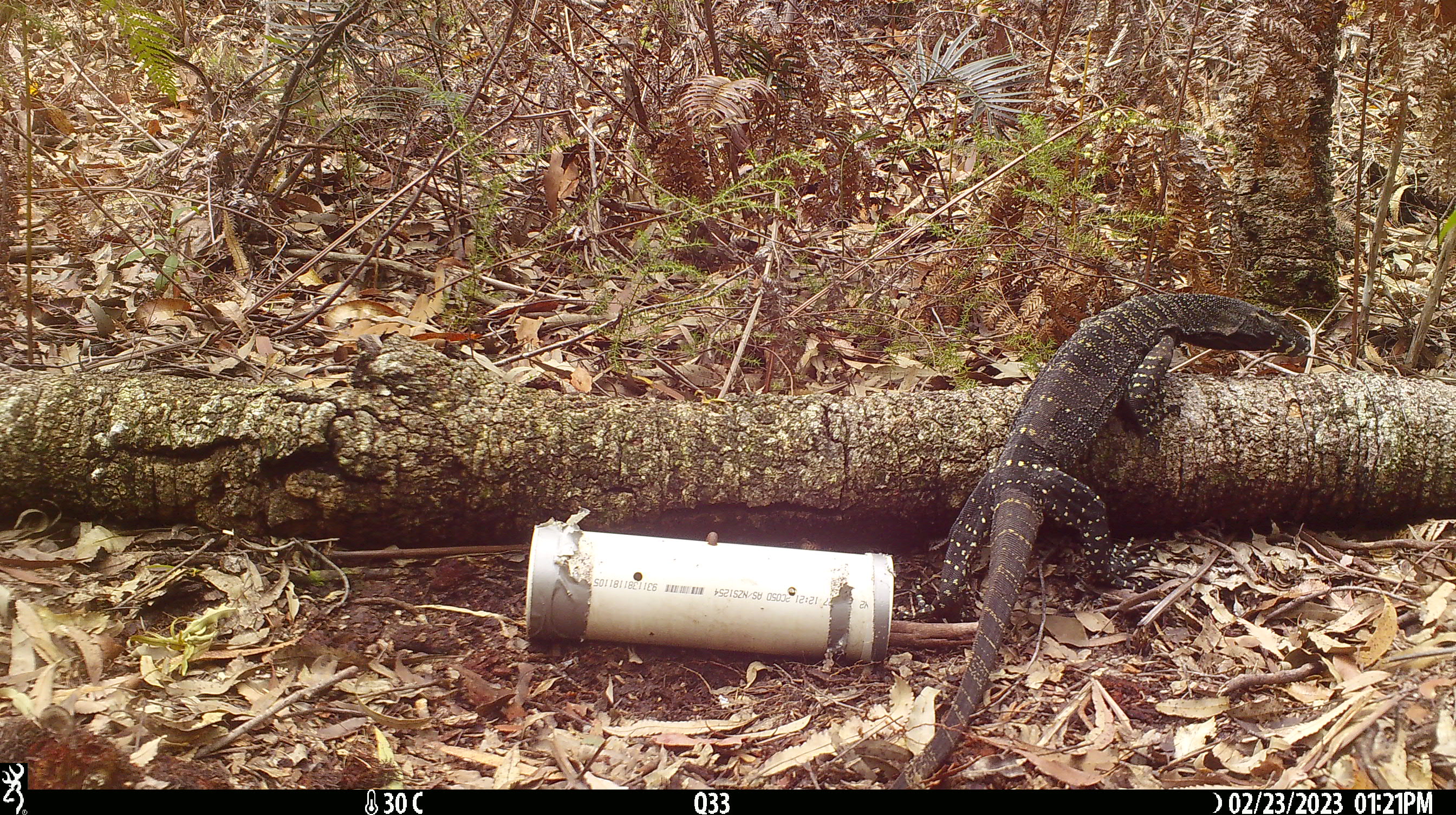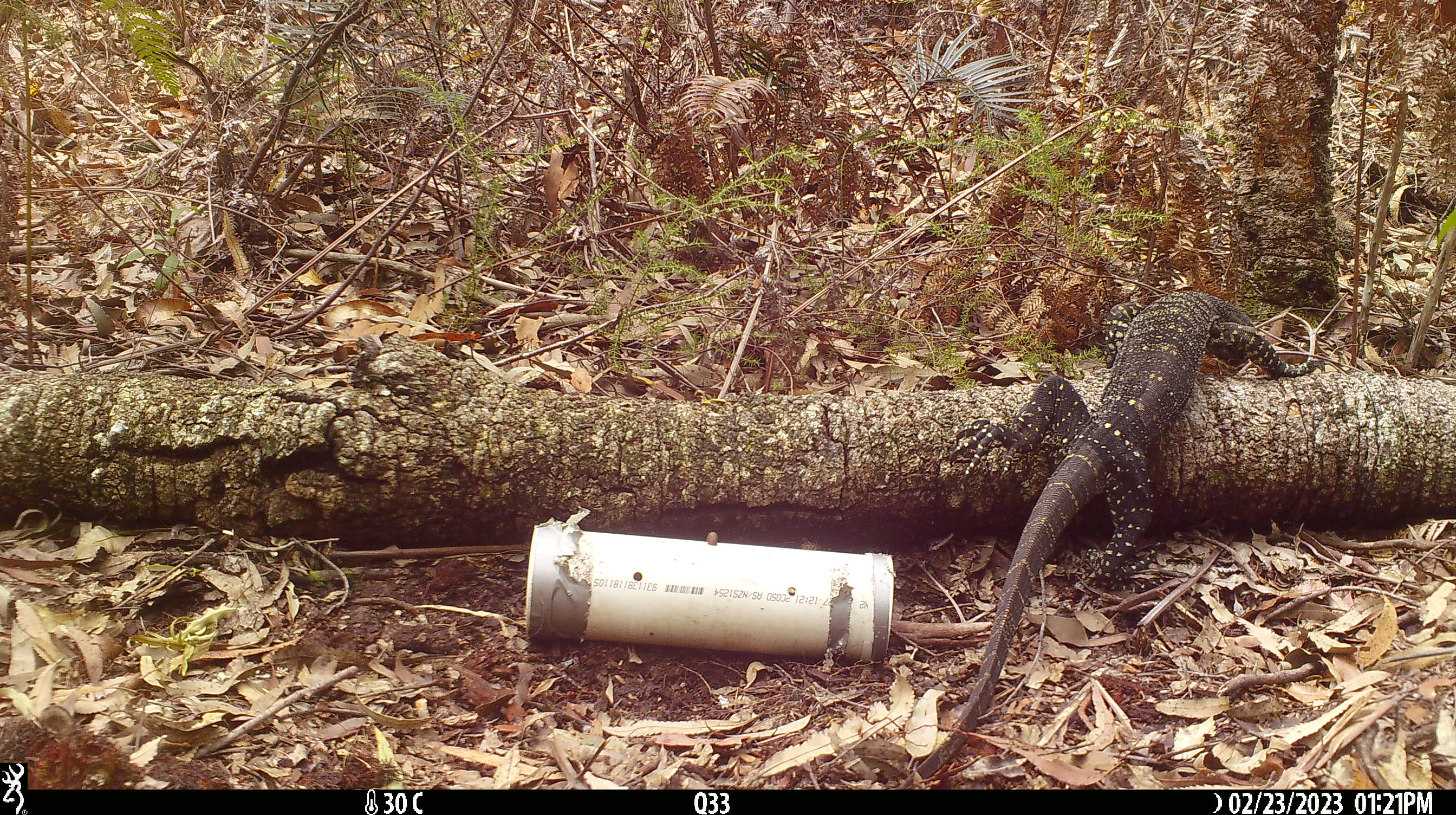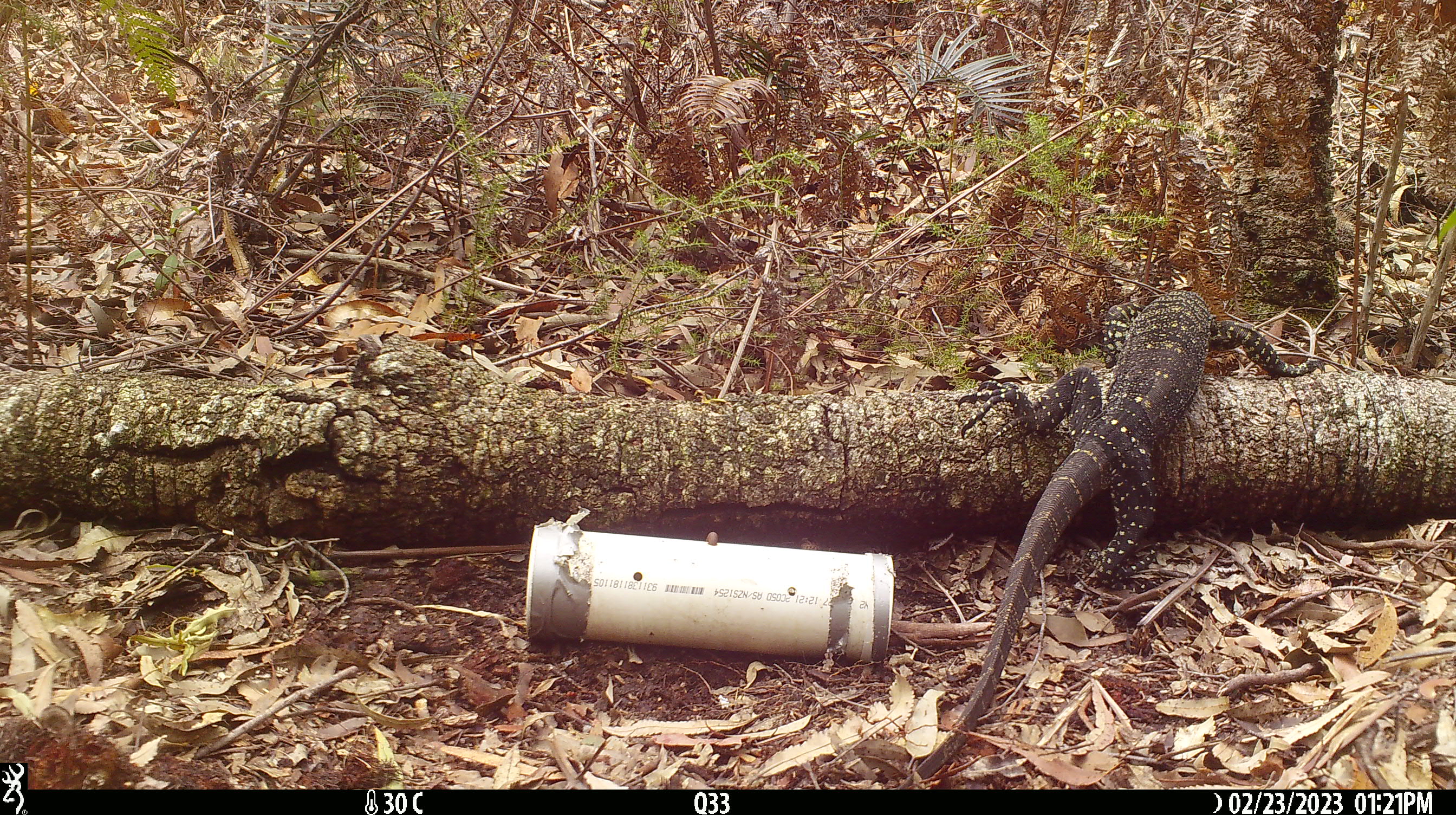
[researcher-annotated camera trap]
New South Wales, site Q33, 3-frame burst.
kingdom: Animalia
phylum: Chordata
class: Reptilia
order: Squamata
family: Varanidae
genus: Varanus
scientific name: Varanus varius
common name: lace monitor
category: goanna